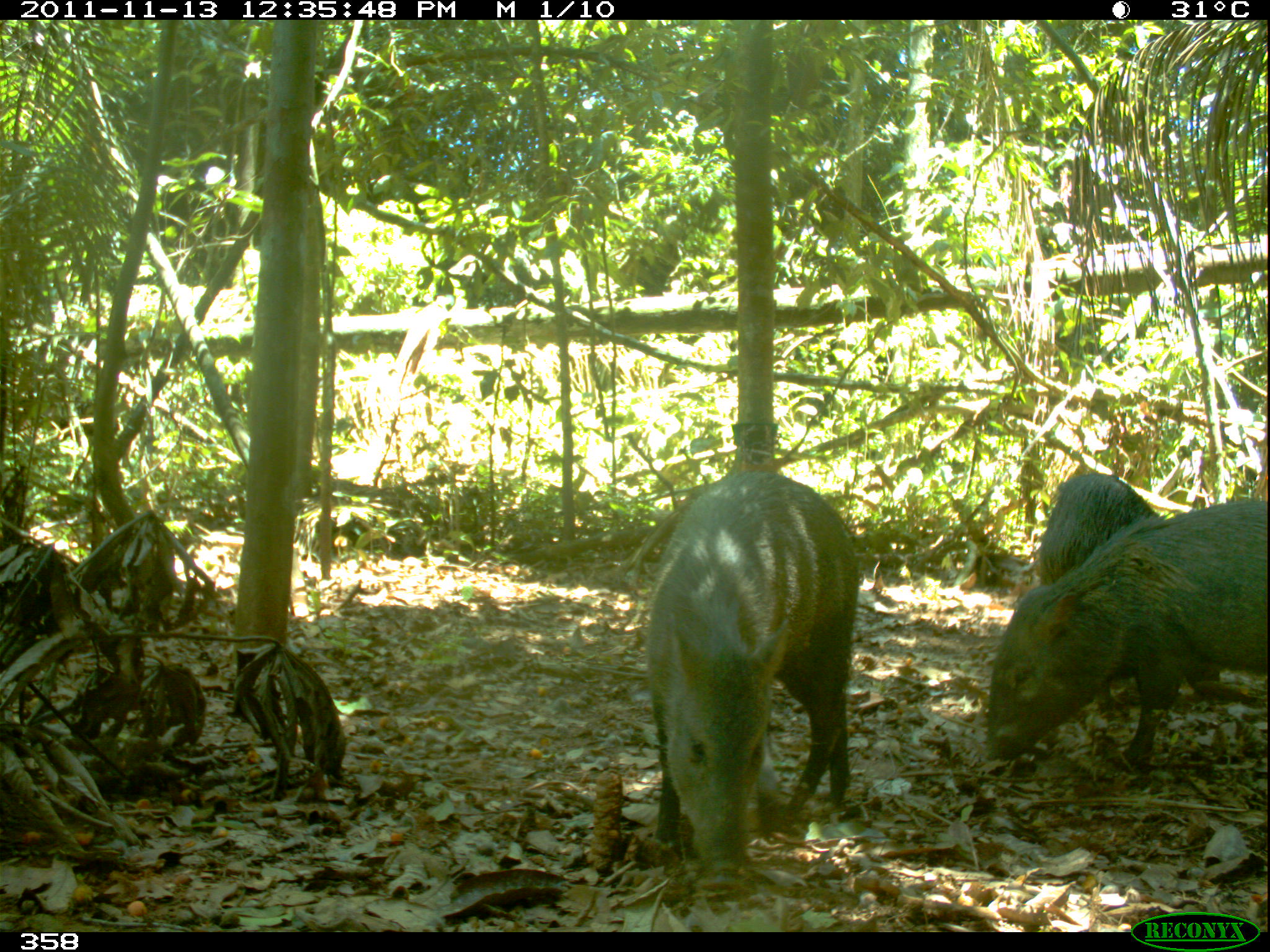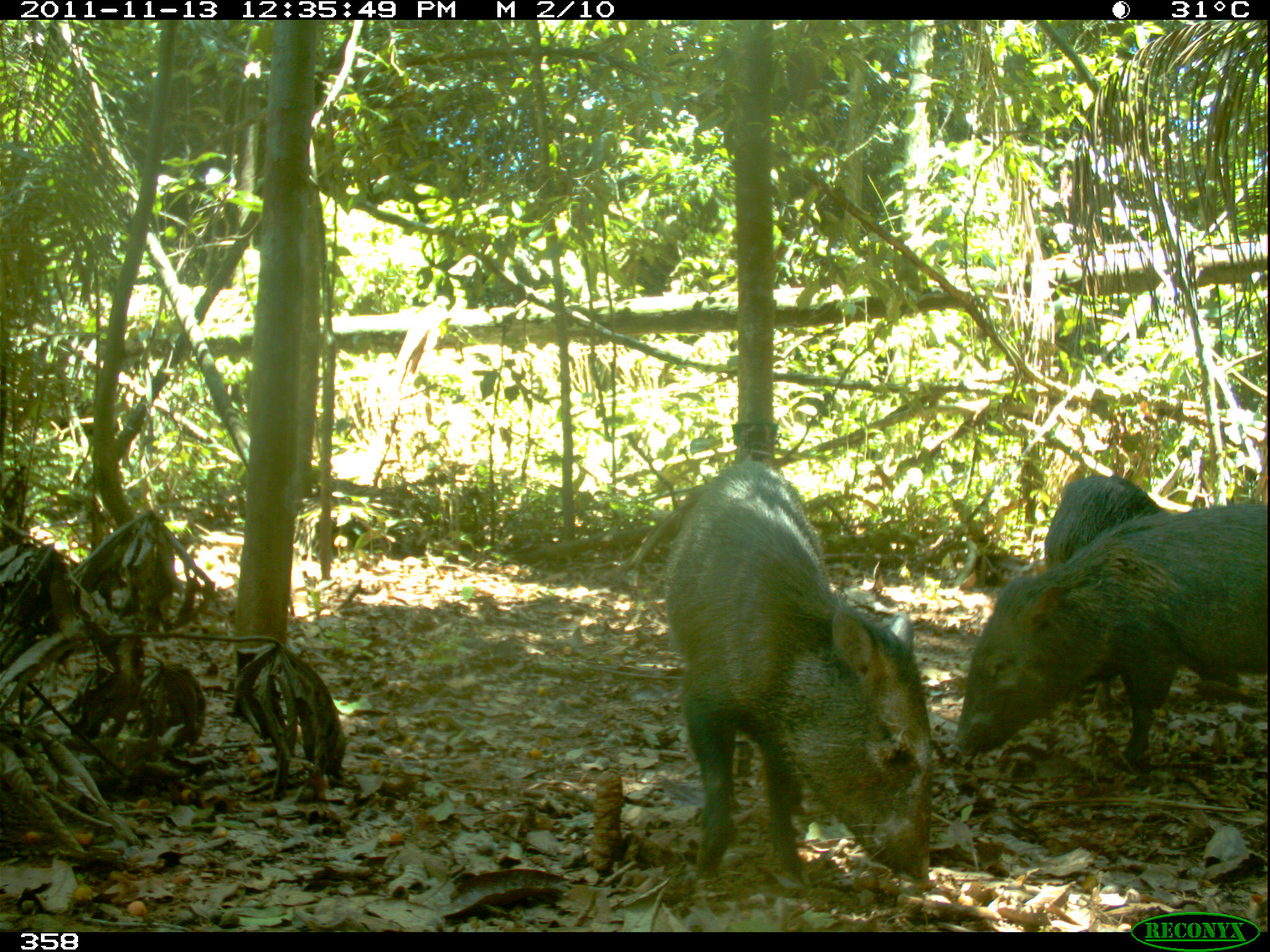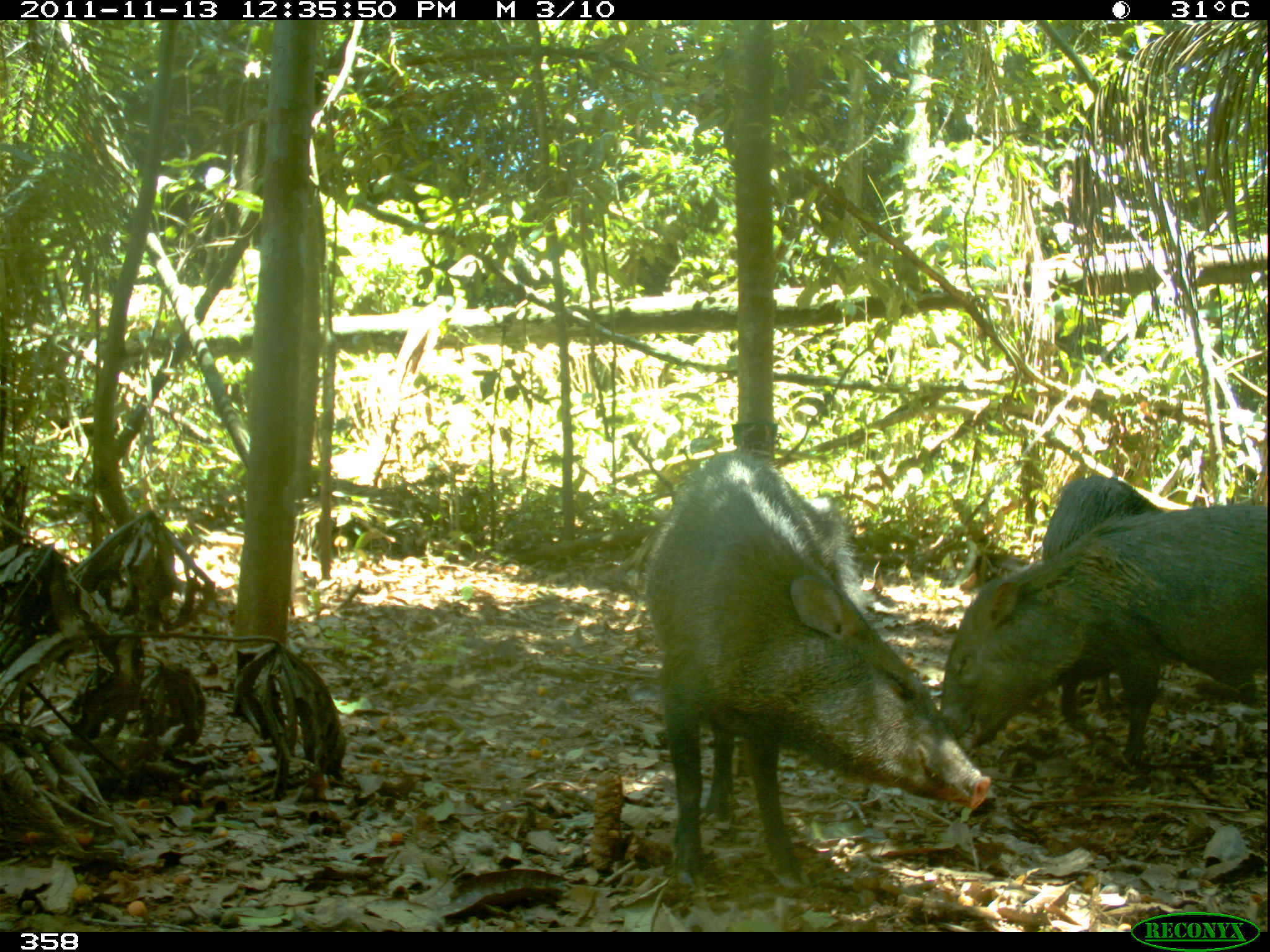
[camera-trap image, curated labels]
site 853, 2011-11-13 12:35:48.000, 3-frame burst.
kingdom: Animalia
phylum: Chordata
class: Mammalia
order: Artiodactyla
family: Tayassuidae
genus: Pecari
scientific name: Pecari tajacu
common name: collared peccary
Pecari tajacu (collared peccary).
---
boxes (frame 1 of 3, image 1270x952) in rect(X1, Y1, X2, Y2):
pecari tajacu: rect(643, 471, 860, 881); rect(982, 497, 1270, 775); rect(1038, 470, 1153, 584)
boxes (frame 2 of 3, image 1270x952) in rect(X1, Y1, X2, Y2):
pecari tajacu: rect(662, 461, 930, 897); rect(955, 503, 1270, 772); rect(1043, 474, 1162, 570)